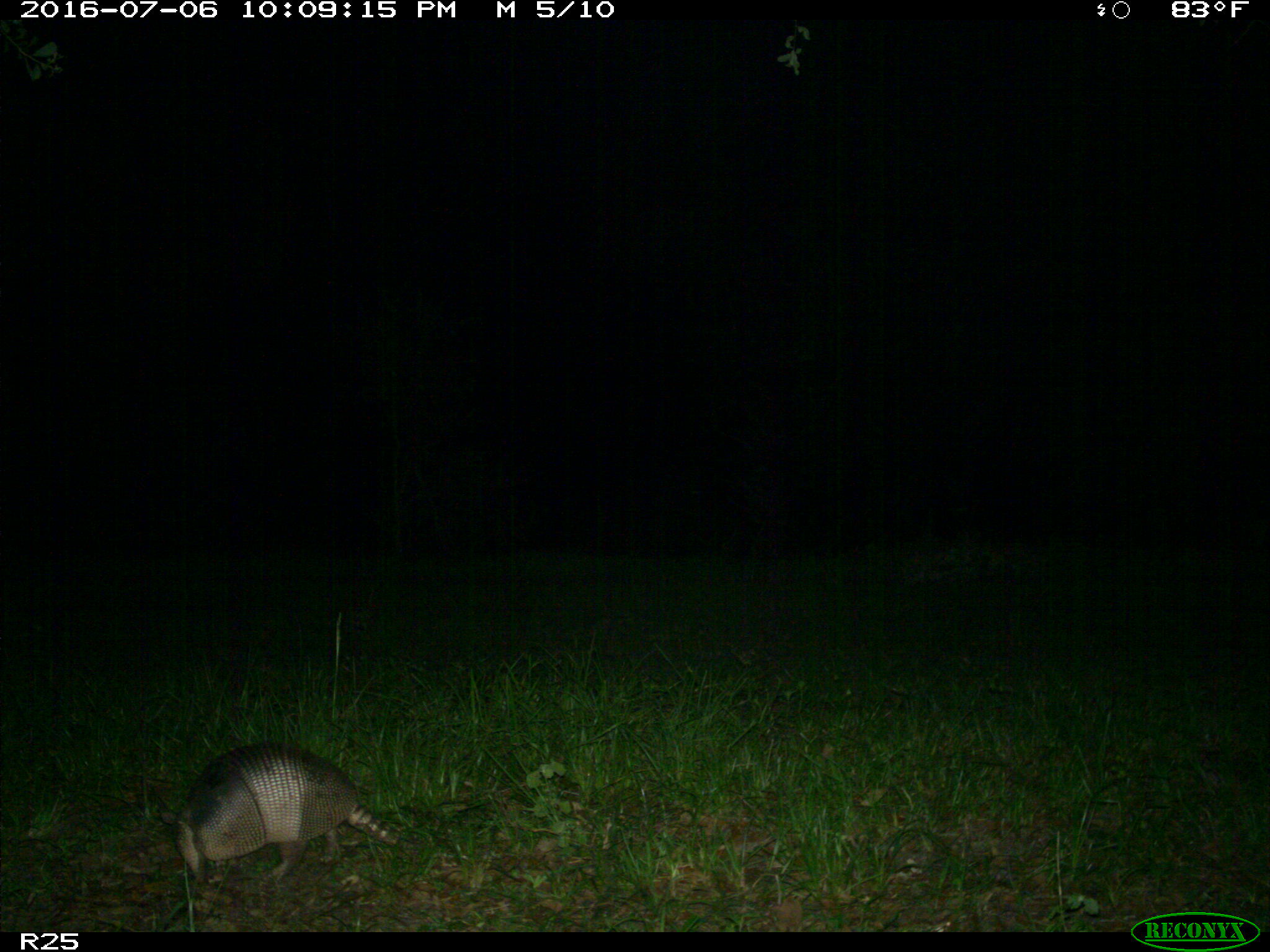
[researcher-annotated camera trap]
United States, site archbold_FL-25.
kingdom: Animalia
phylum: Chordata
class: Mammalia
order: Cingulata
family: Dasypodidae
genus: Dasypus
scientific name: Dasypus novemcinctus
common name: nine-banded armadillo